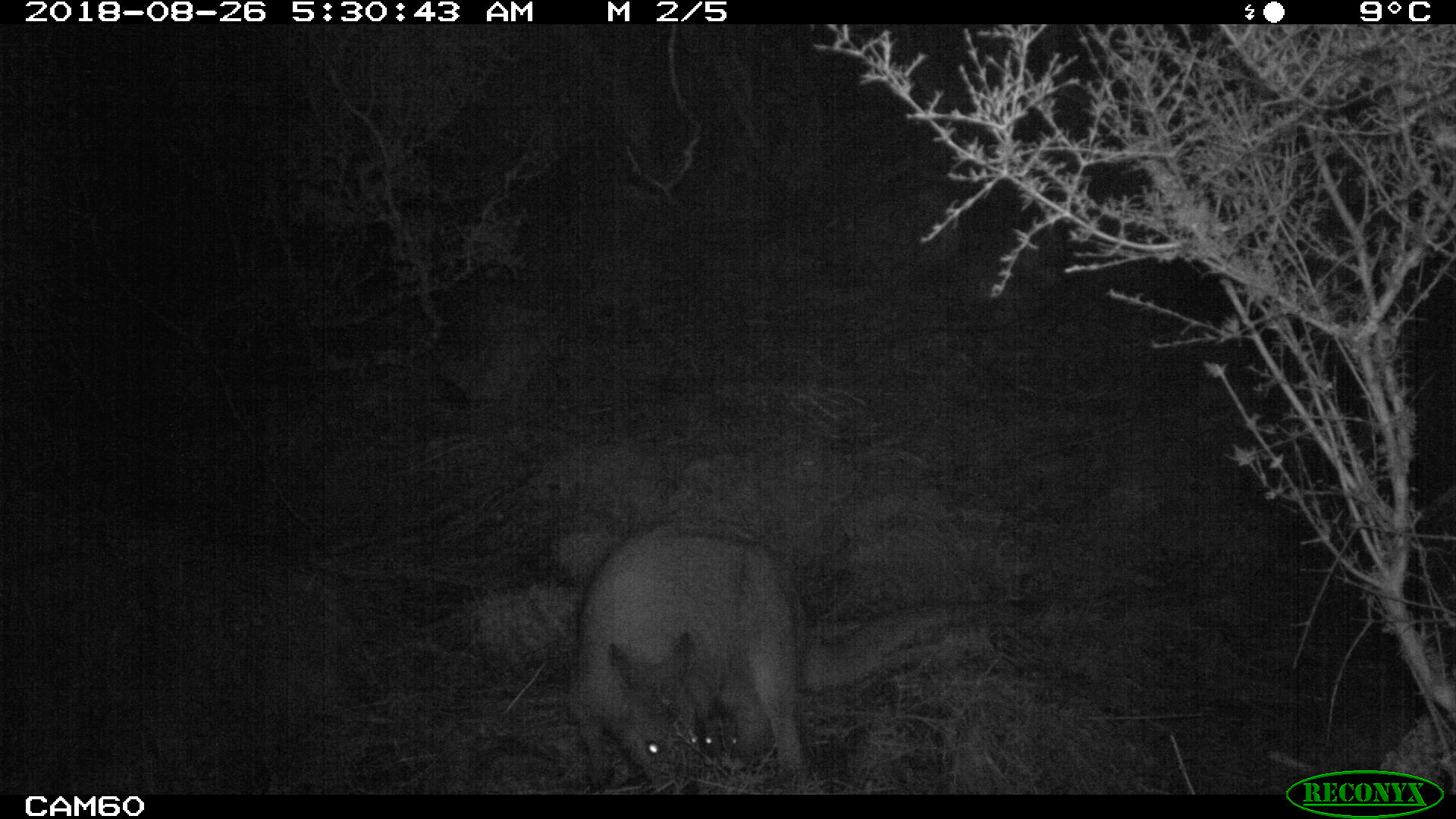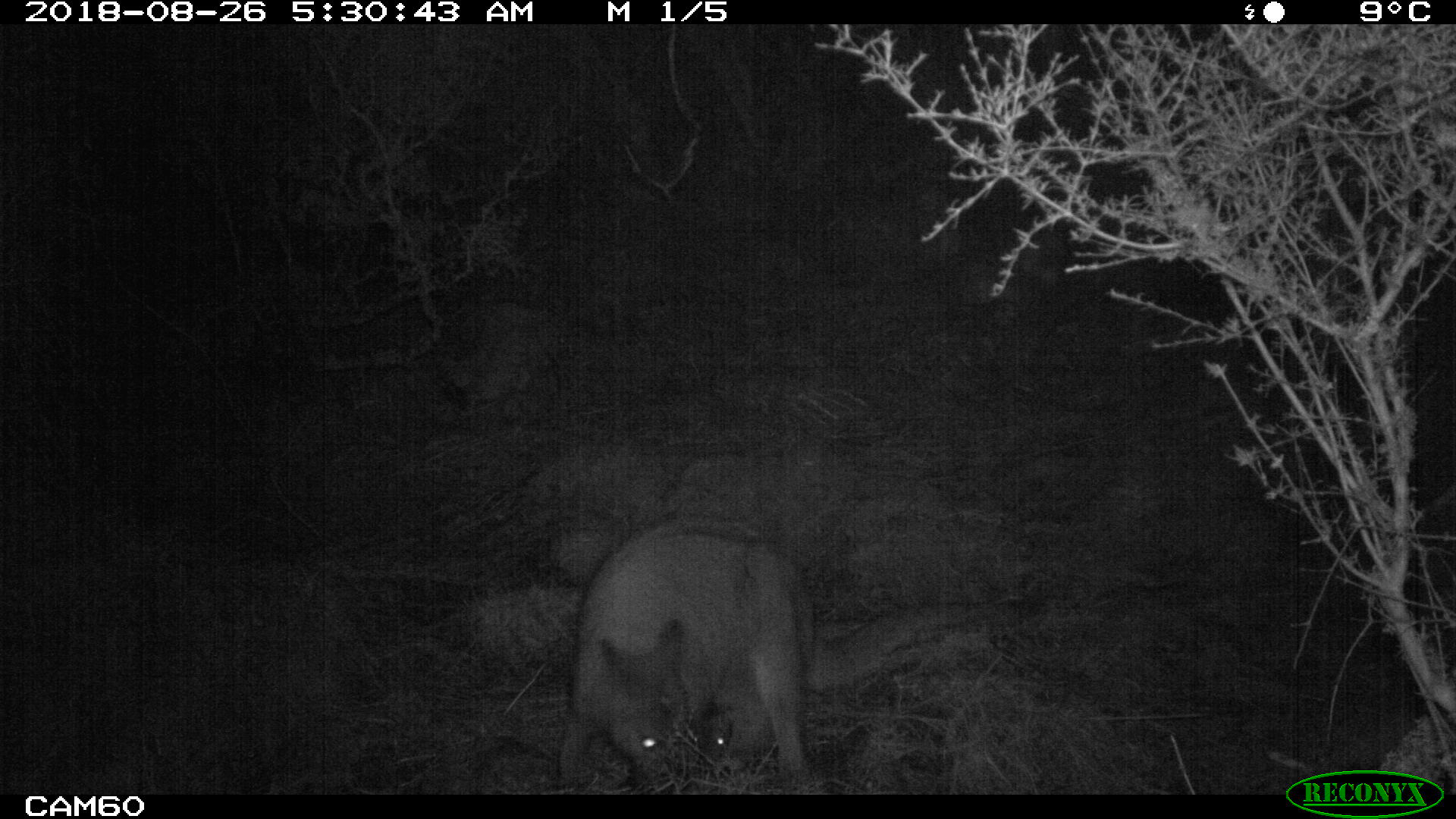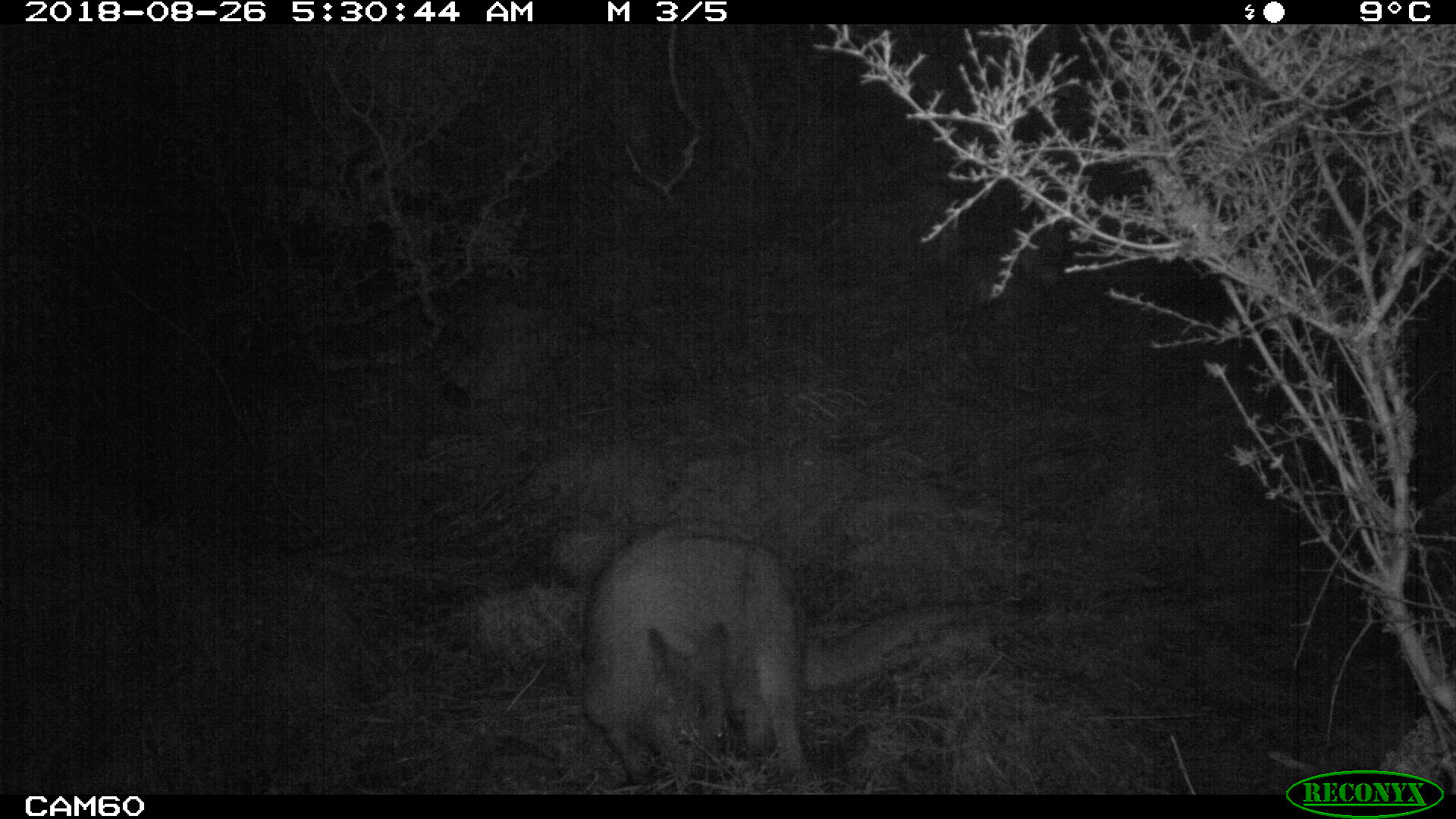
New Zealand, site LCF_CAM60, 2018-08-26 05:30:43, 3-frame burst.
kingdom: Animalia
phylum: Chordata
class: Mammalia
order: Diprotodontia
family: Macropodidae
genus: Notamacropus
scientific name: Notamacropus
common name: wallaby